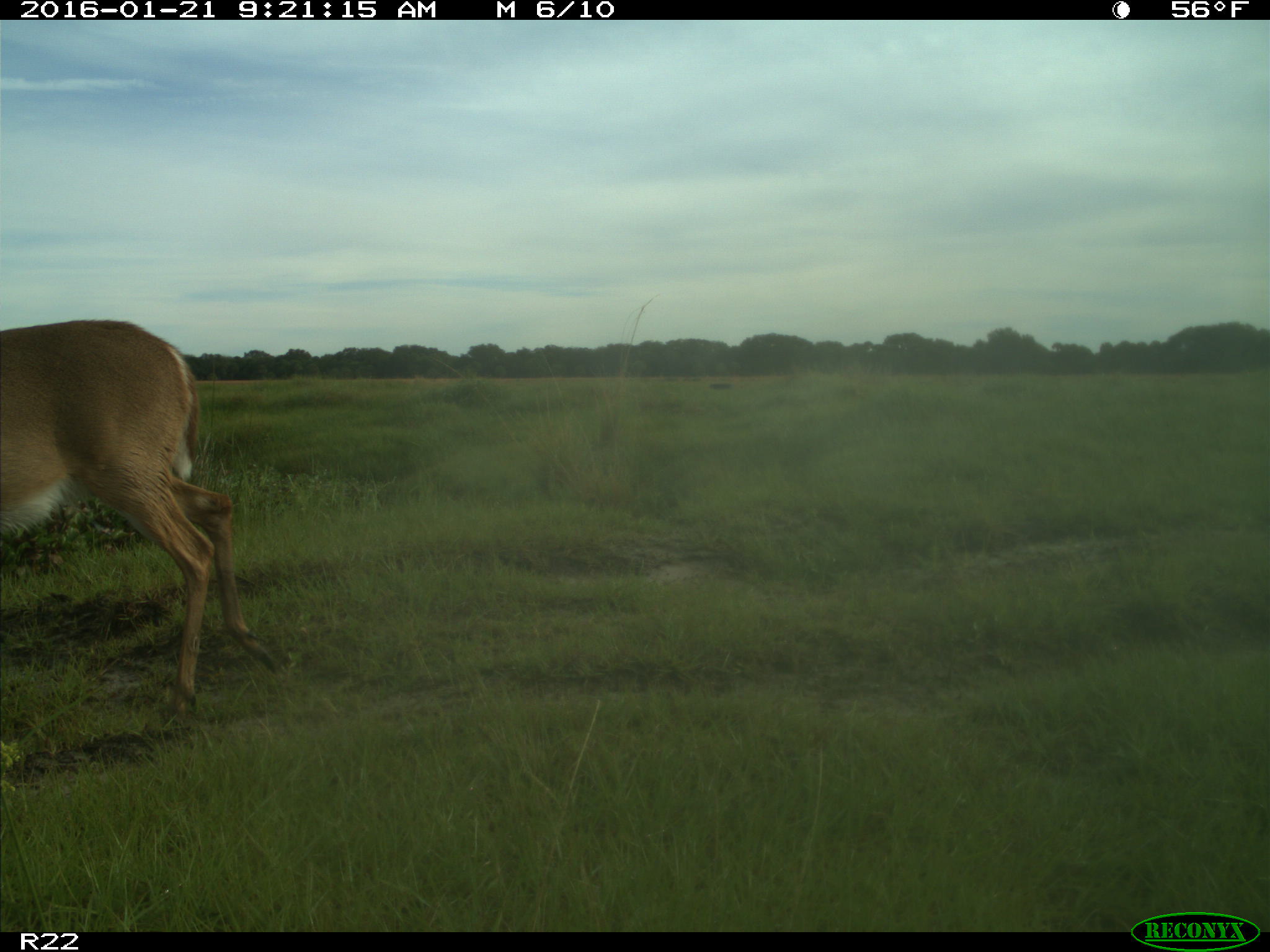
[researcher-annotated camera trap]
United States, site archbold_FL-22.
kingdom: Animalia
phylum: Chordata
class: Mammalia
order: Artiodactyla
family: Cervidae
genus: Odocoileus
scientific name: Odocoileus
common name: deer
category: unidentified deer